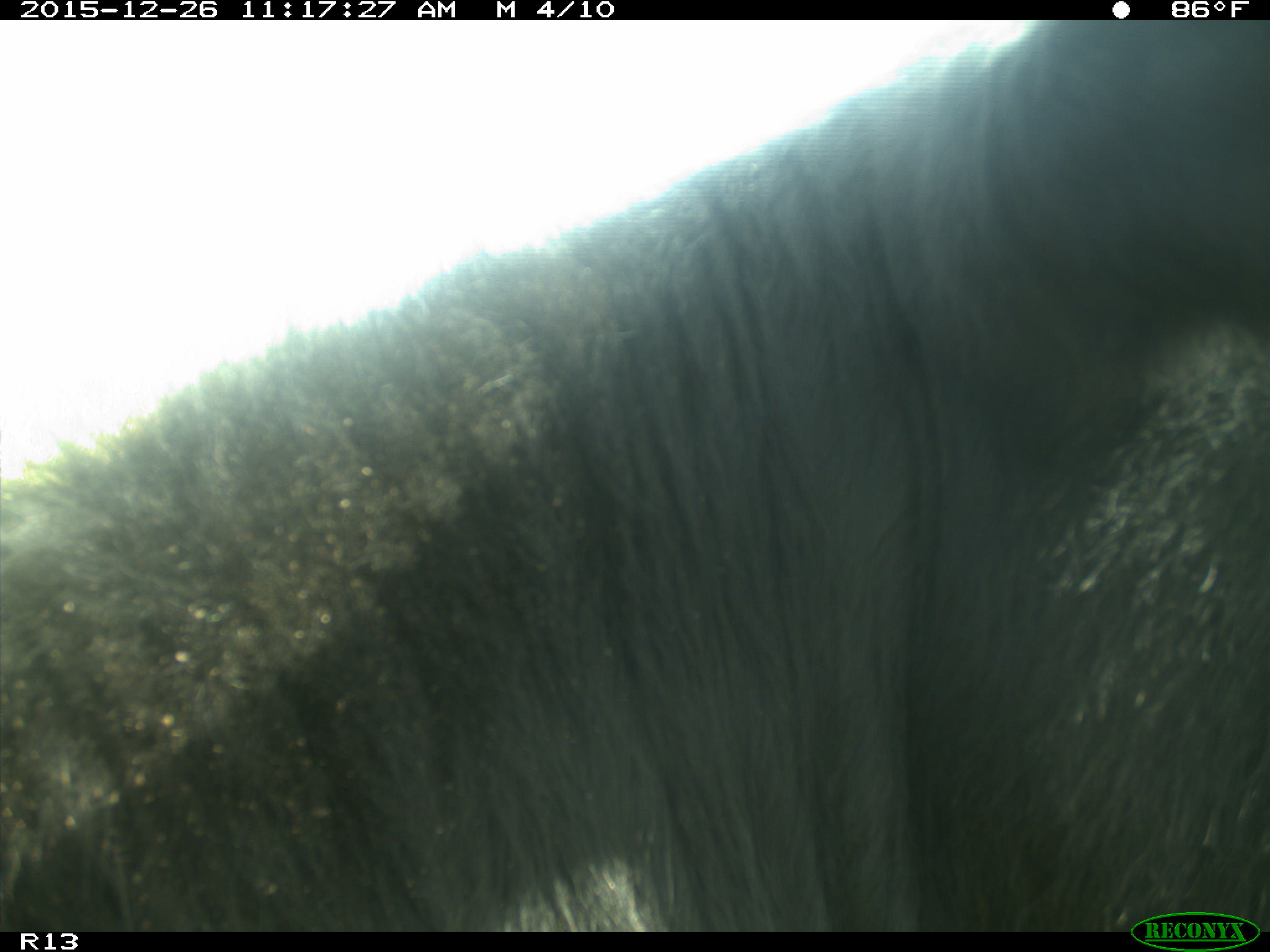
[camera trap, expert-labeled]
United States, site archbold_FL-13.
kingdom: Animalia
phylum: Chordata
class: Mammalia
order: Artiodactyla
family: Bovidae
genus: Bos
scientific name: Bos taurus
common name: domestic cow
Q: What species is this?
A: Bos taurus (domestic cow).